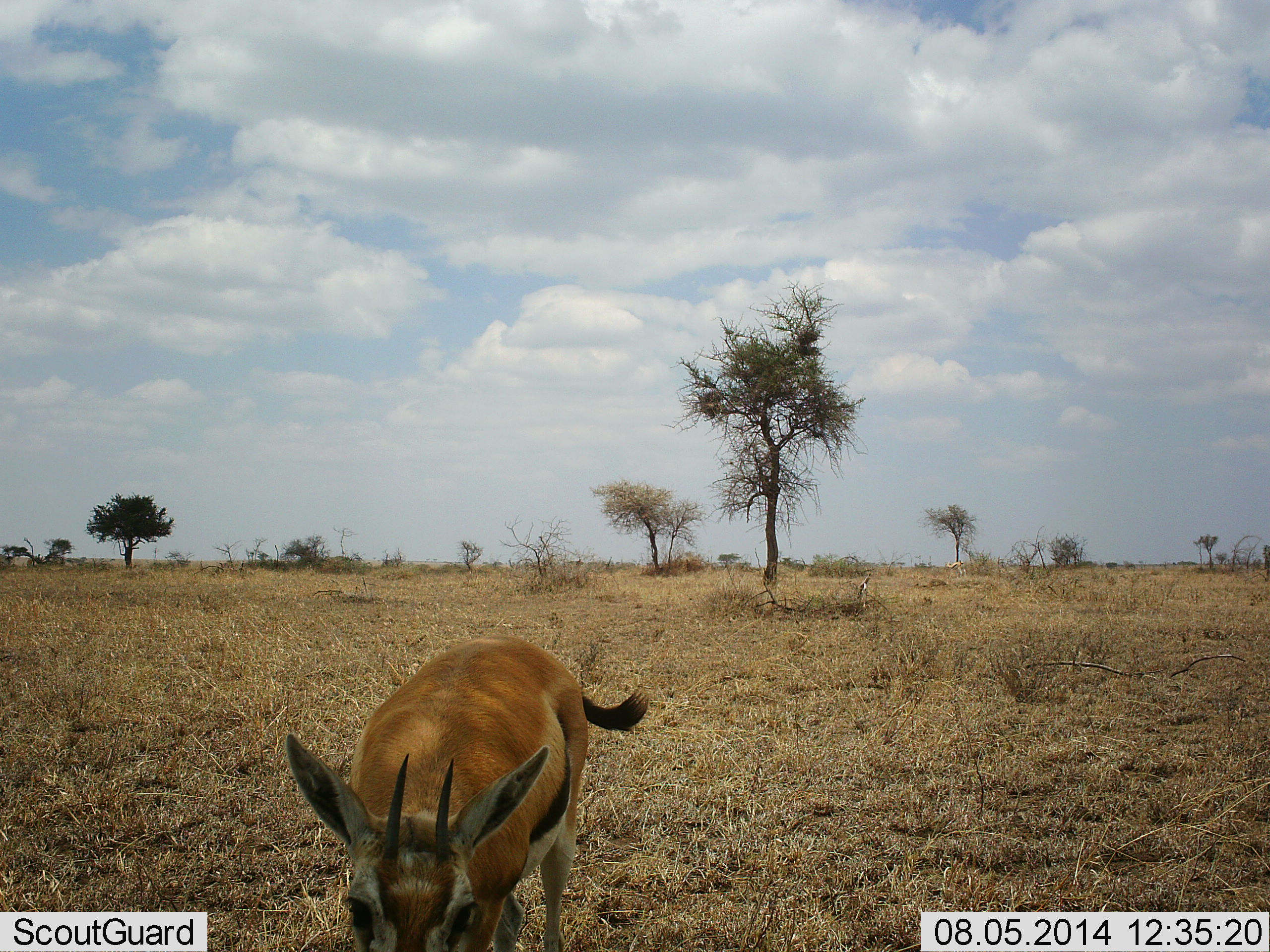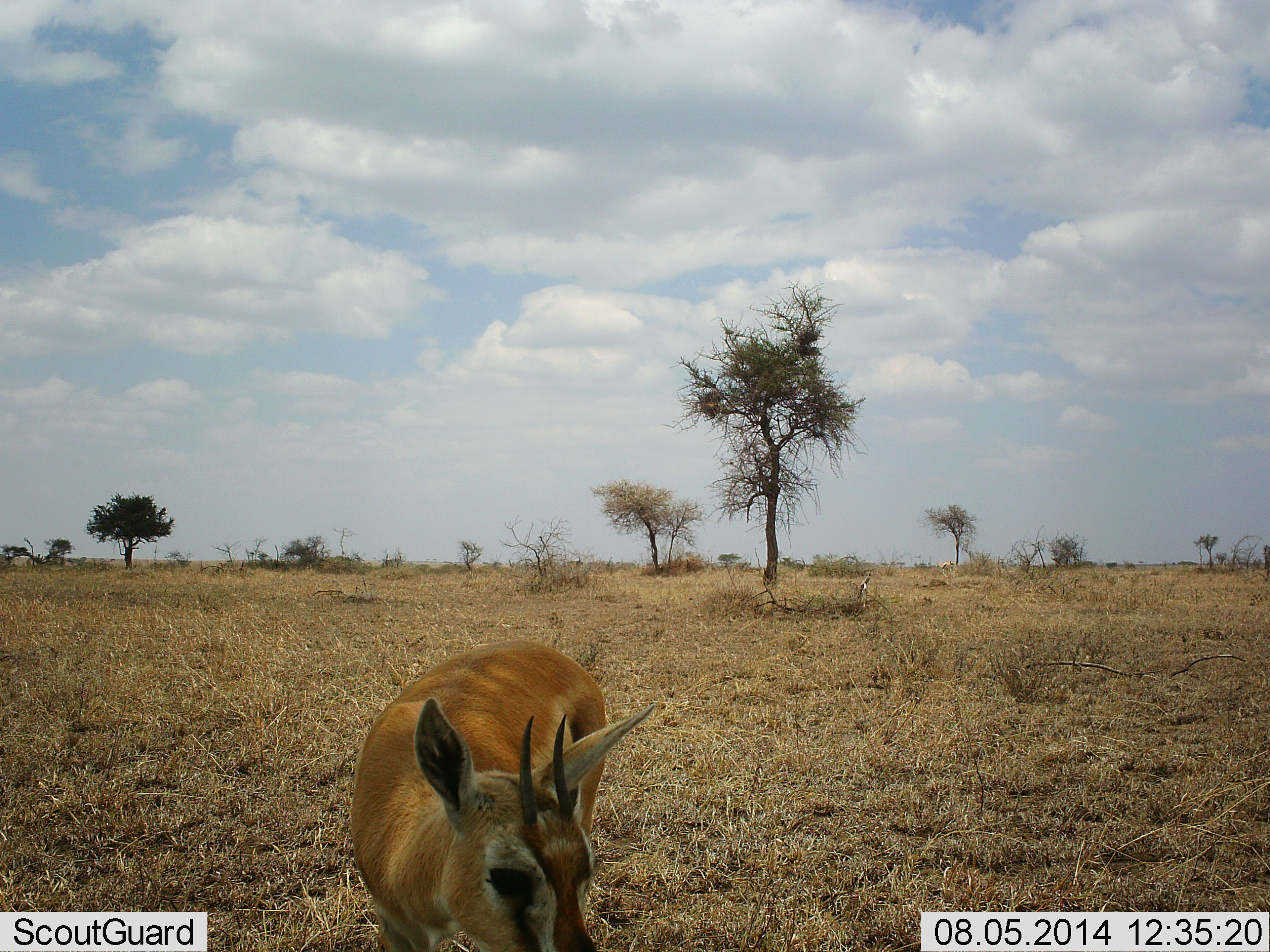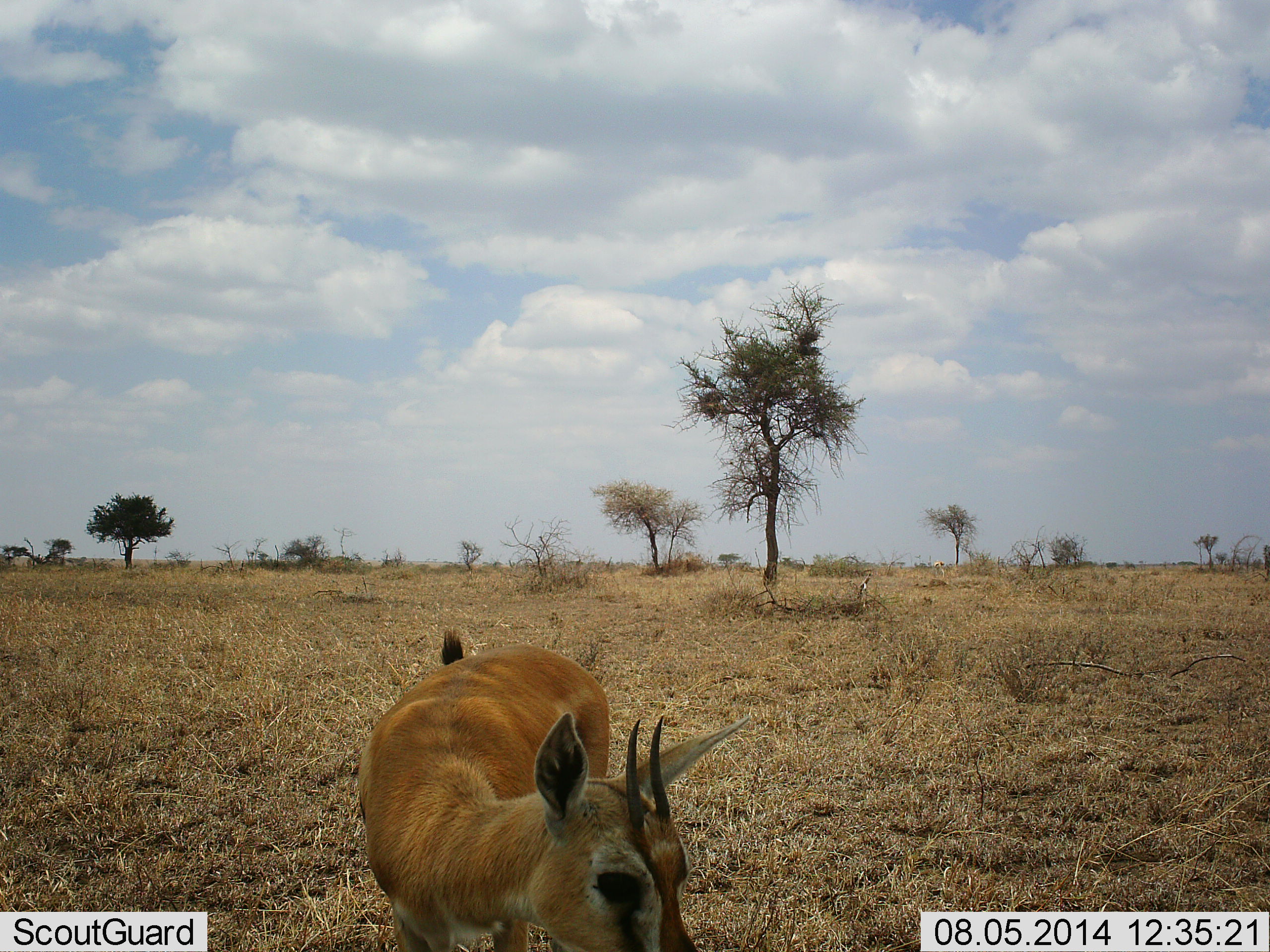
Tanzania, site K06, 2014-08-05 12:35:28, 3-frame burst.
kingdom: Animalia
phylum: Chordata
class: Mammalia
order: Artiodactyla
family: Bovidae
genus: Eudorcas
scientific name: Eudorcas thomsonii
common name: thomson's gazelle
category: gazellethomsons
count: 1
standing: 90%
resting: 0%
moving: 30%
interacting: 0%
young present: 0%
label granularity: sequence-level